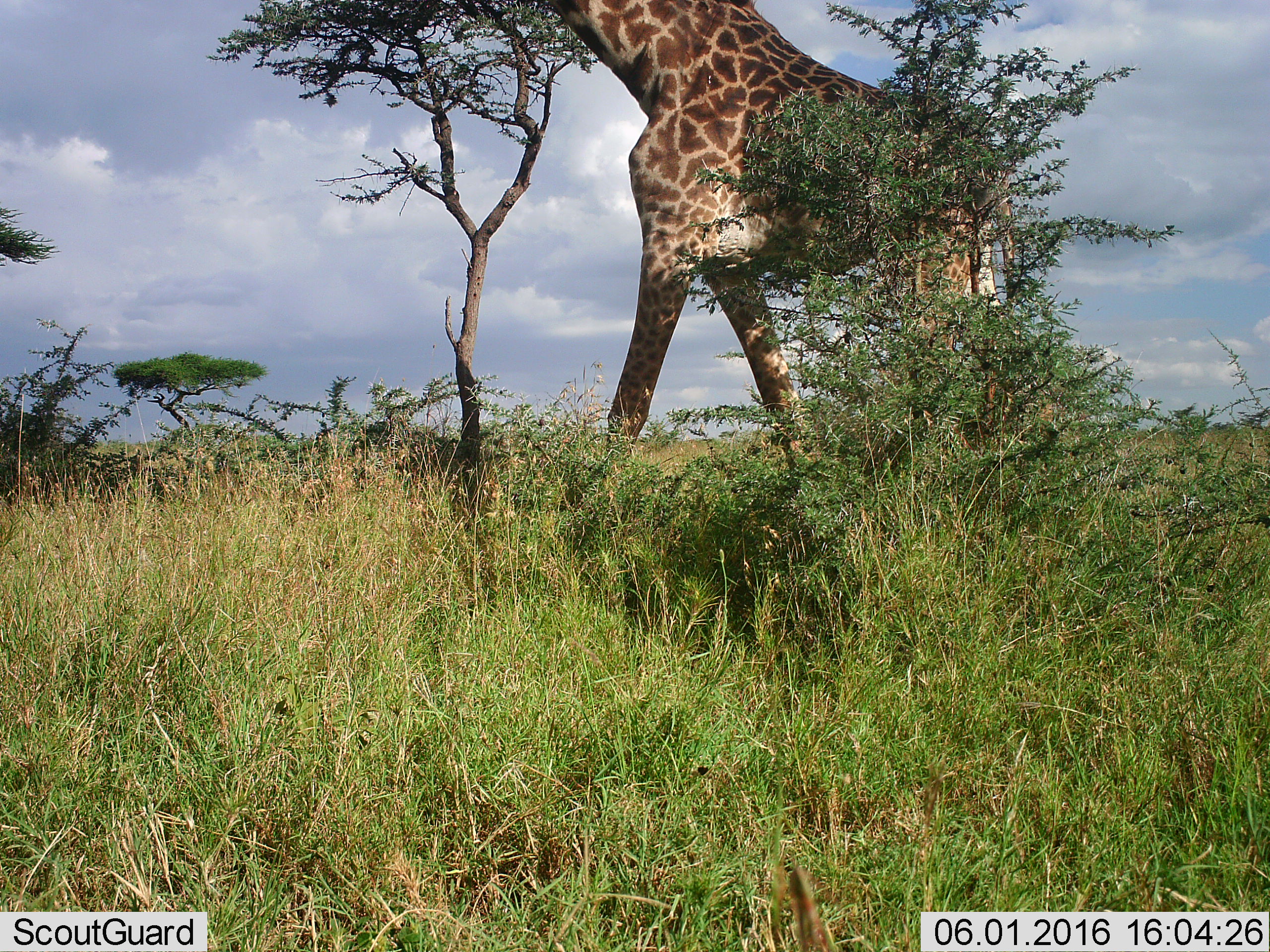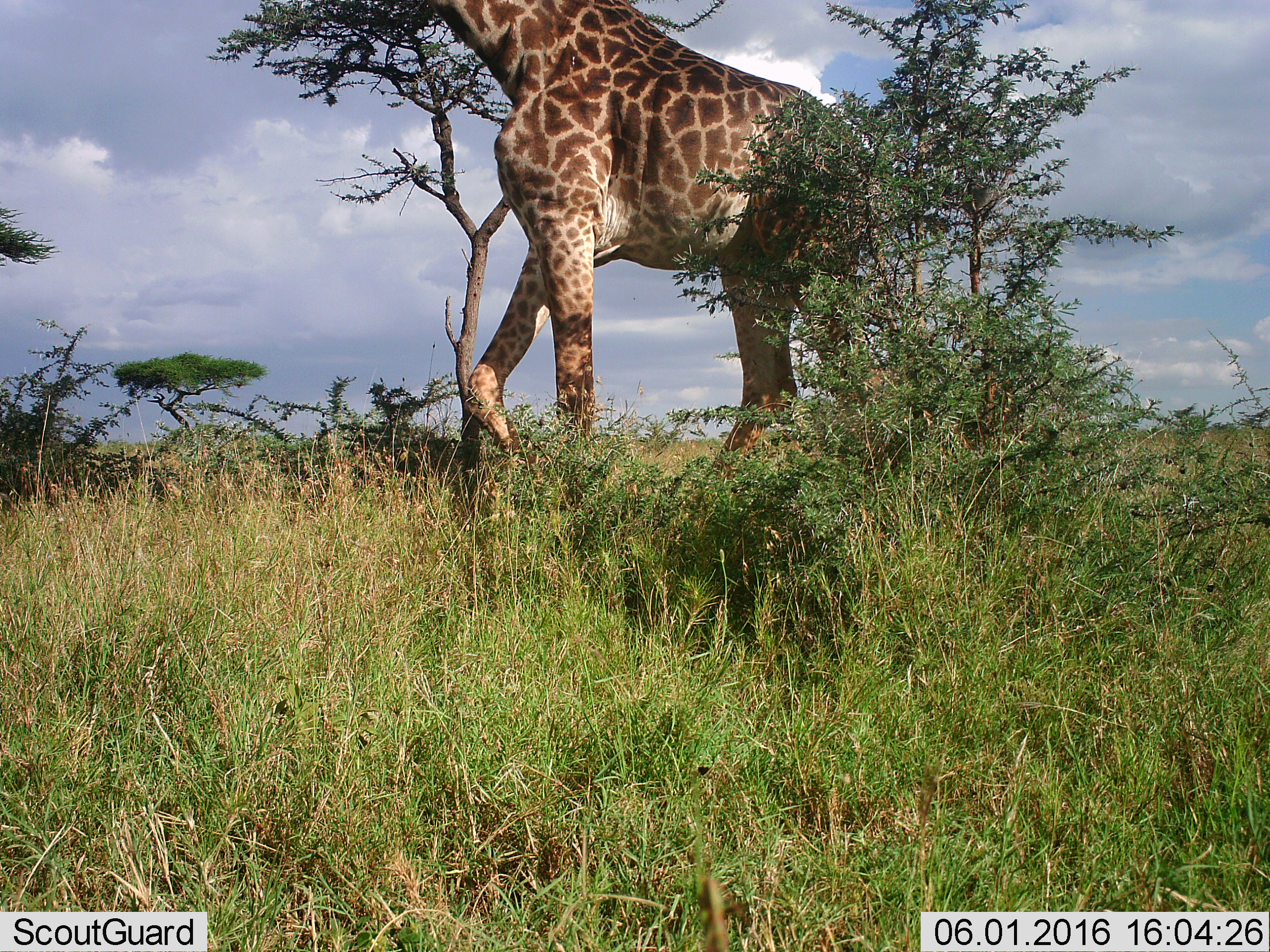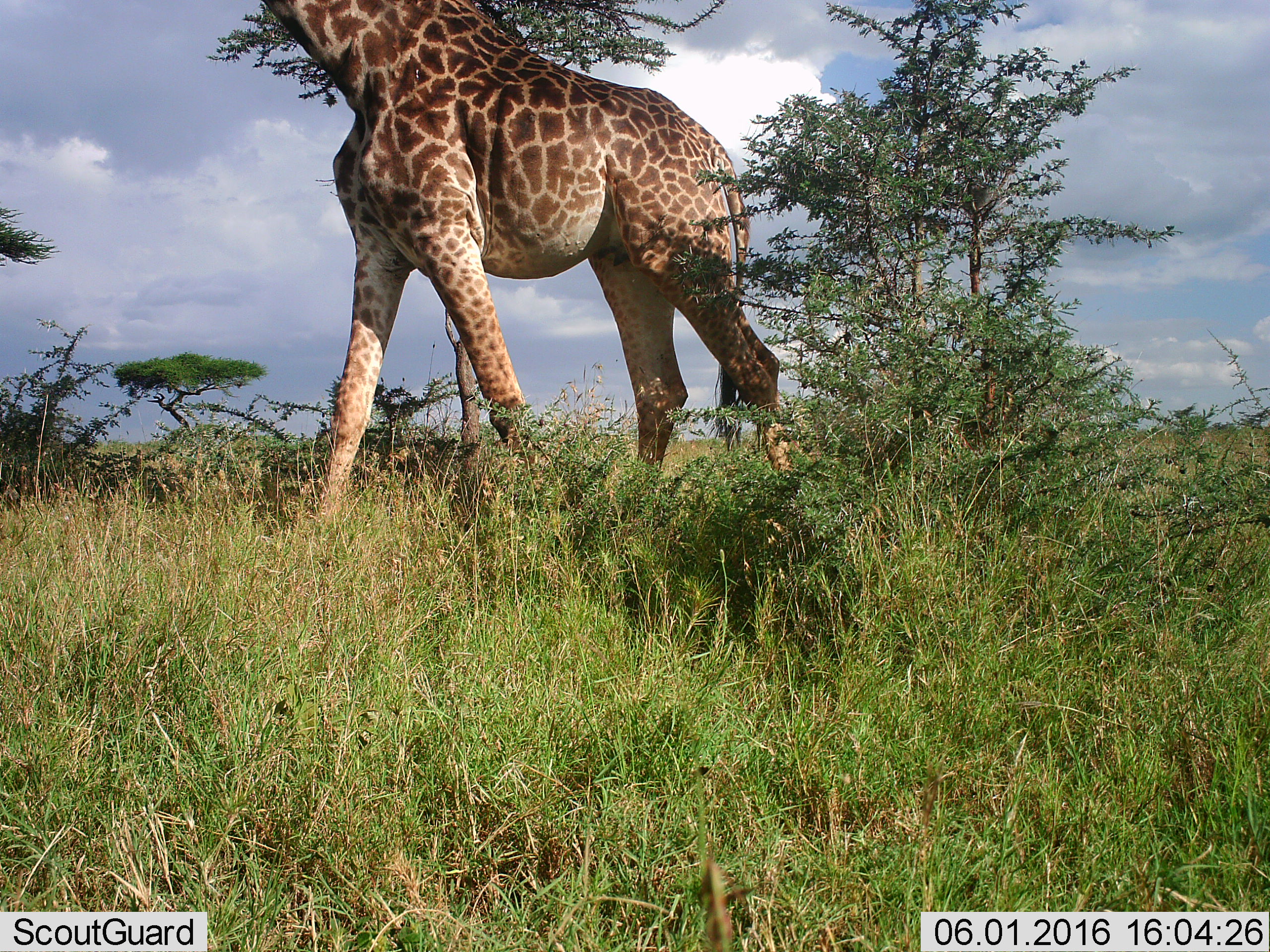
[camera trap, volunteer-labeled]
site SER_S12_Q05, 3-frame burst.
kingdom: Animalia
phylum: Chordata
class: Mammalia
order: Artiodactyla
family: Giraffidae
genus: Giraffa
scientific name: Giraffa camelopardalis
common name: giraffe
Giraffe (Giraffa camelopardalis), count 1. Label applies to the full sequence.